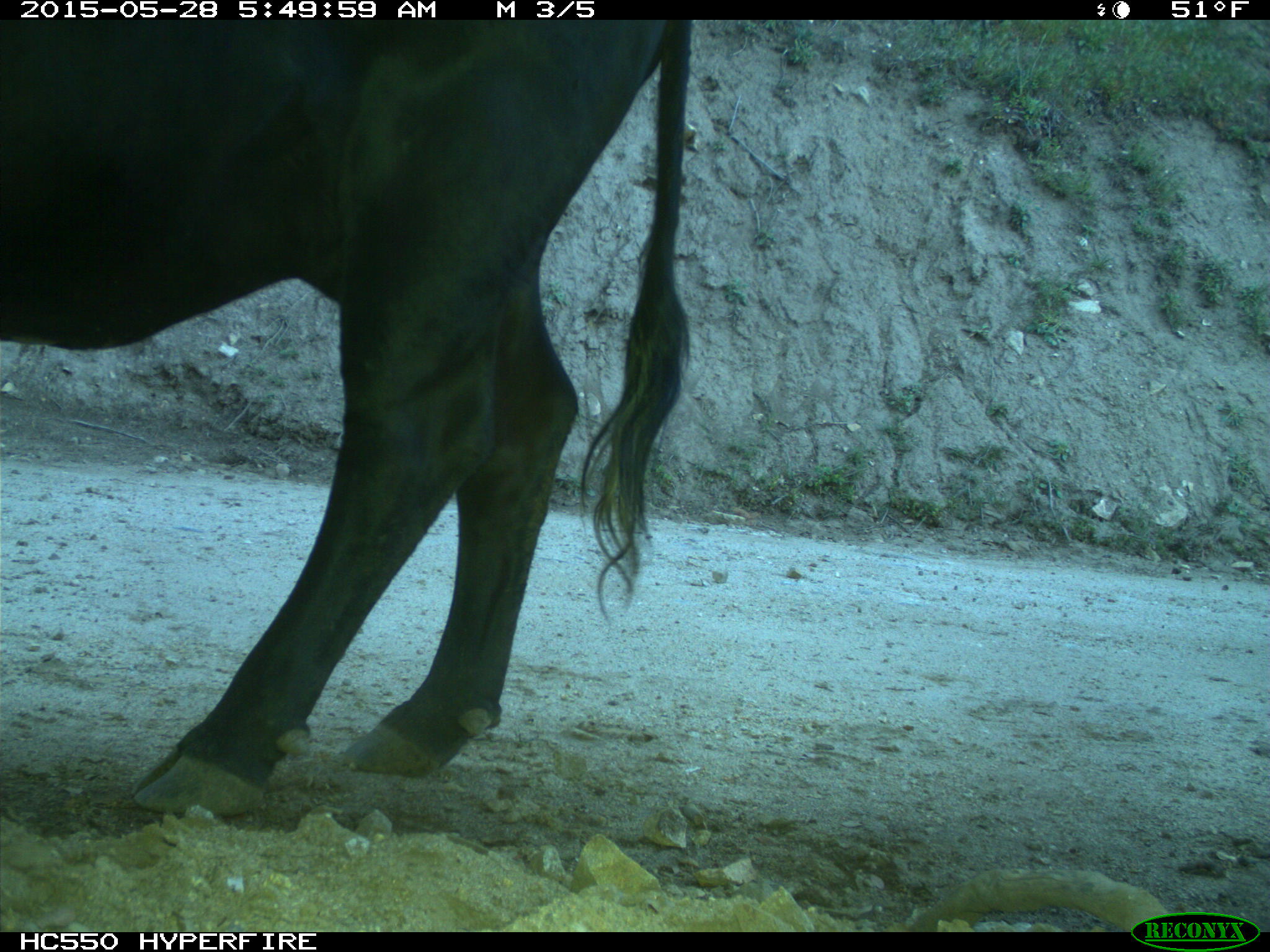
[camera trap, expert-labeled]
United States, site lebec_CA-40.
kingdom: Animalia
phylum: Chordata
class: Mammalia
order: Artiodactyla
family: Bovidae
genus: Bos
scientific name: Bos taurus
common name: domestic cow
Bos taurus (domestic cow).